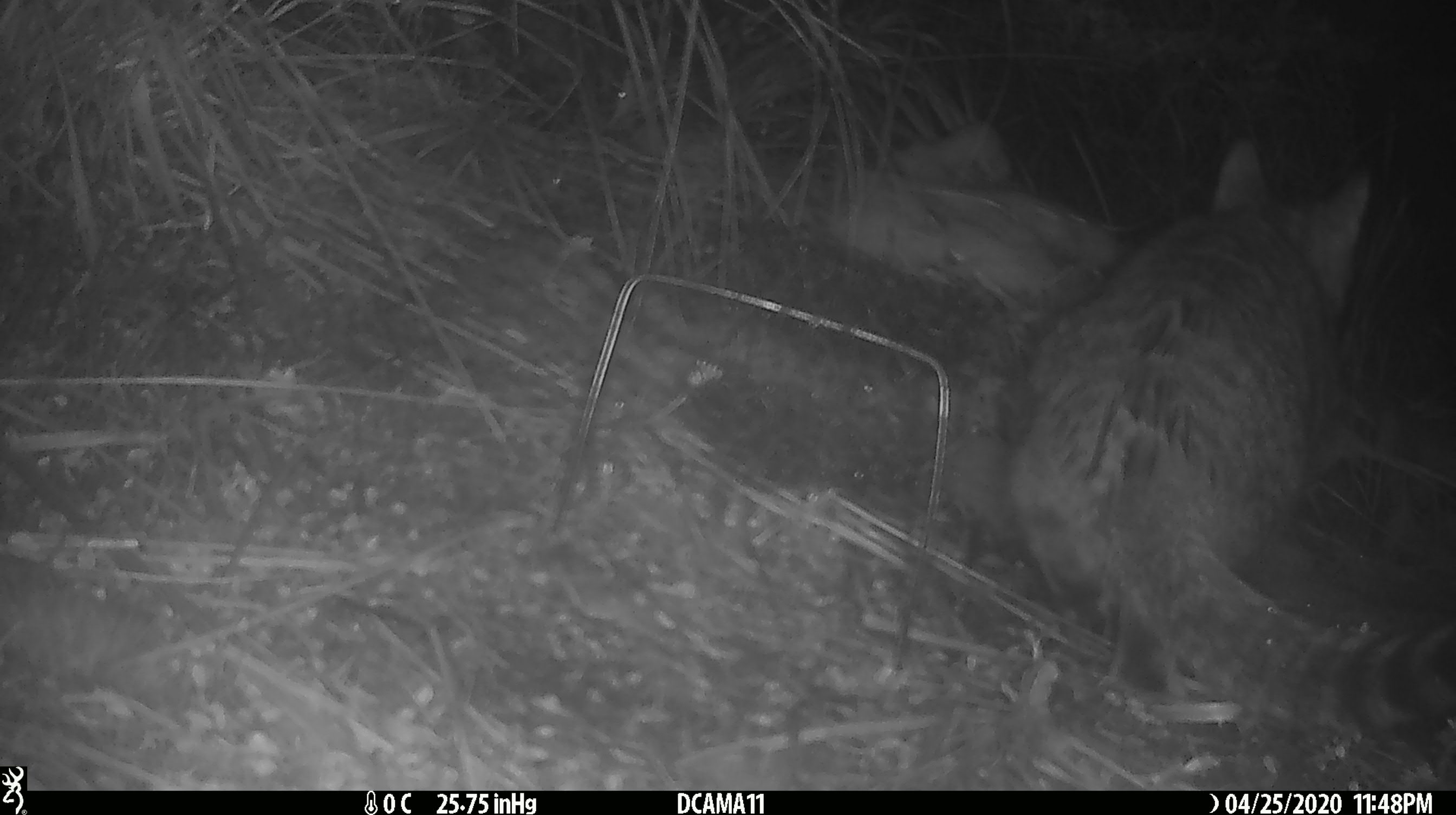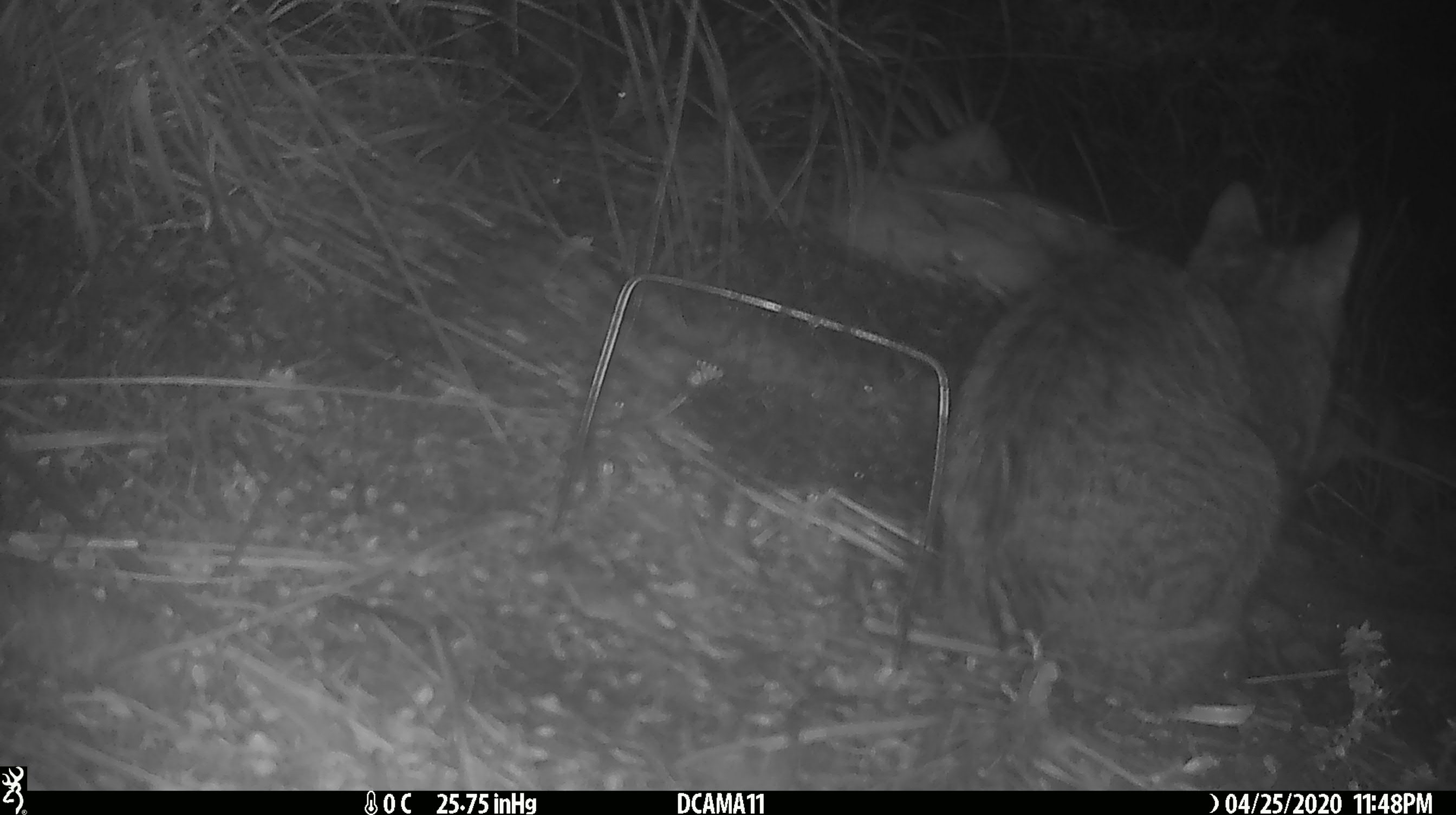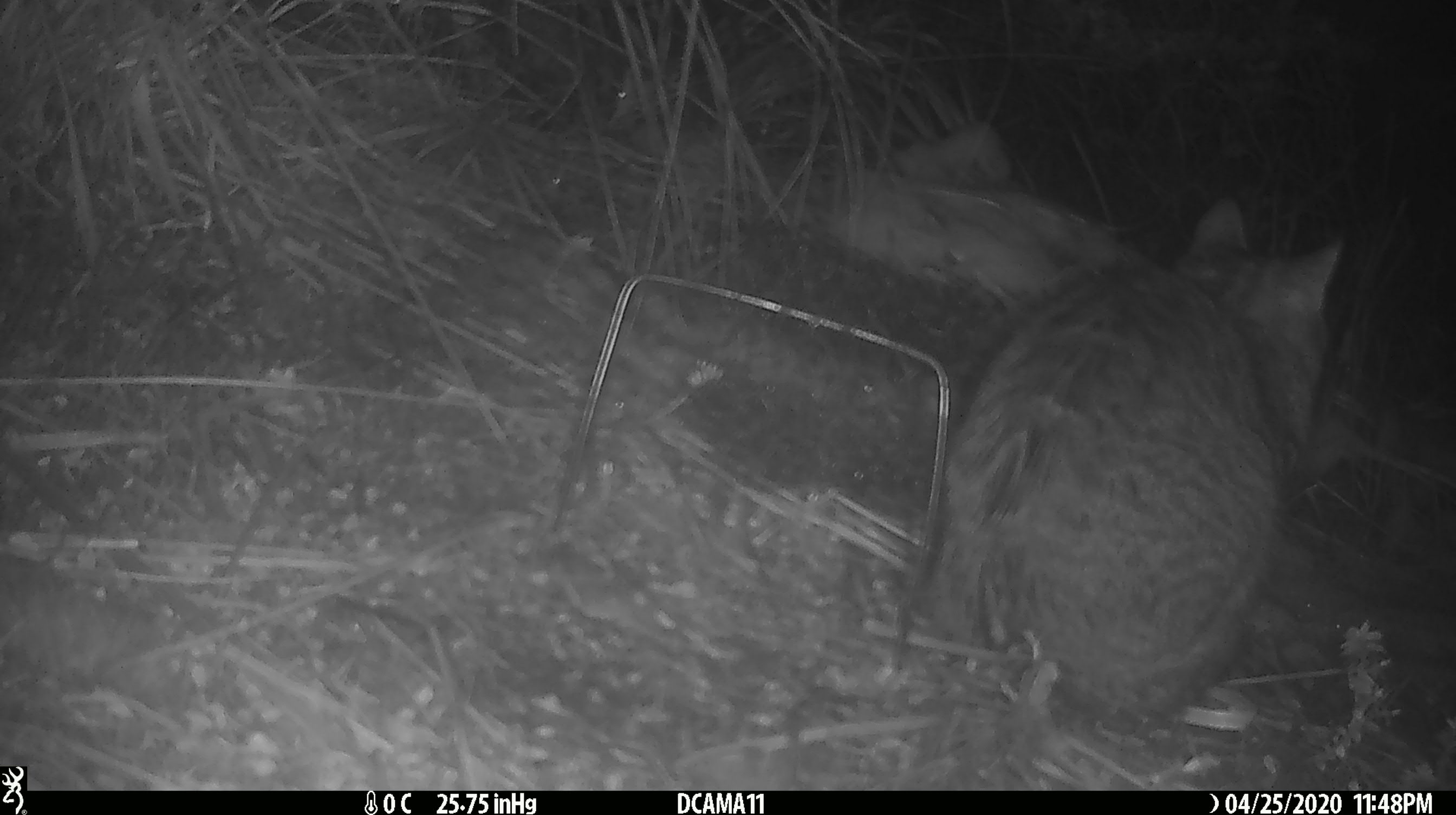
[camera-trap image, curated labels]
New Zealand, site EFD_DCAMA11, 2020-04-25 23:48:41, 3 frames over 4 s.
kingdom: Animalia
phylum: Chordata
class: Mammalia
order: Carnivora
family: Felidae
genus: Felis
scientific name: Felis catus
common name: domestic cat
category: cat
Cat (domestic cat) (Felis catus).